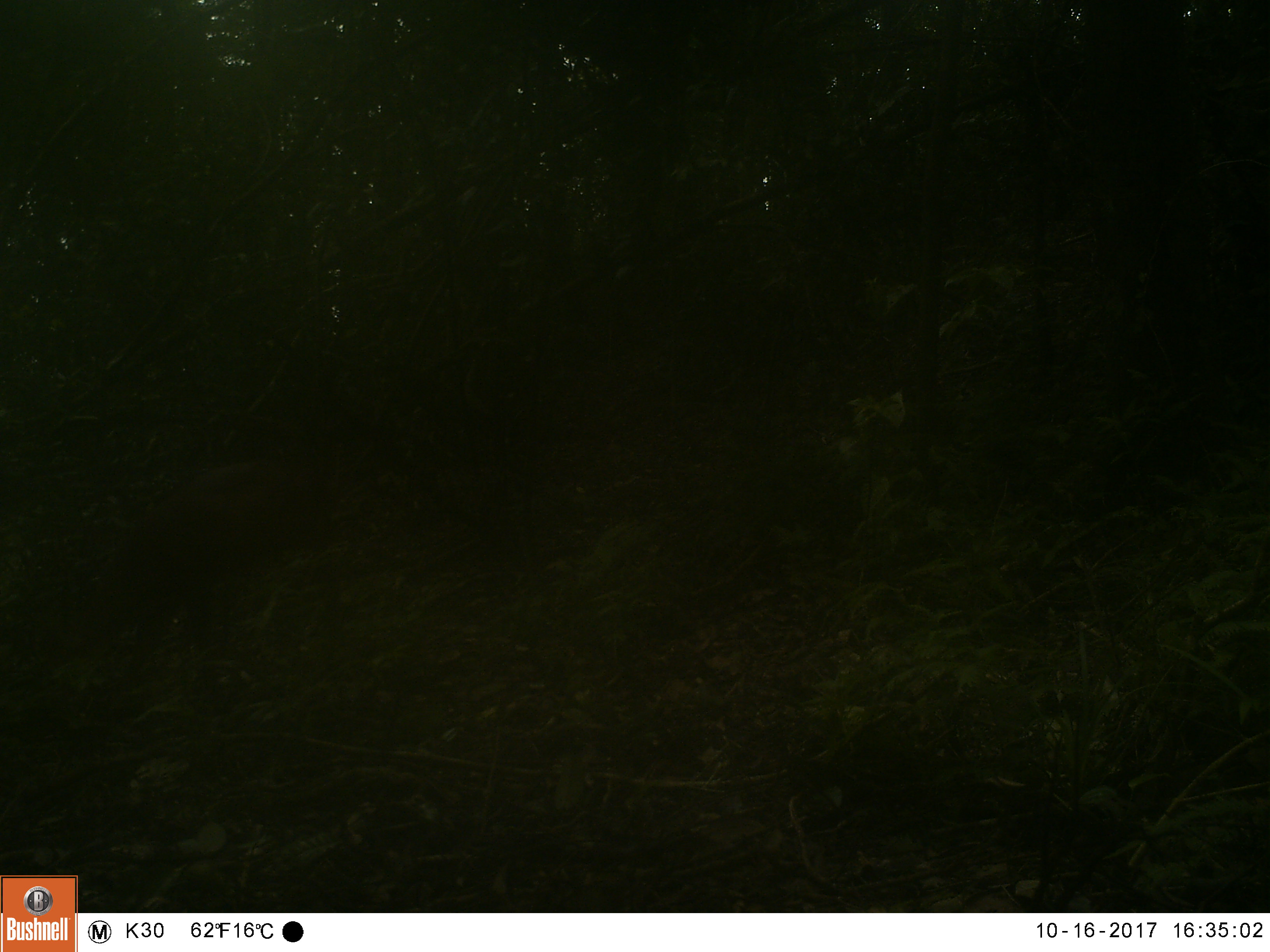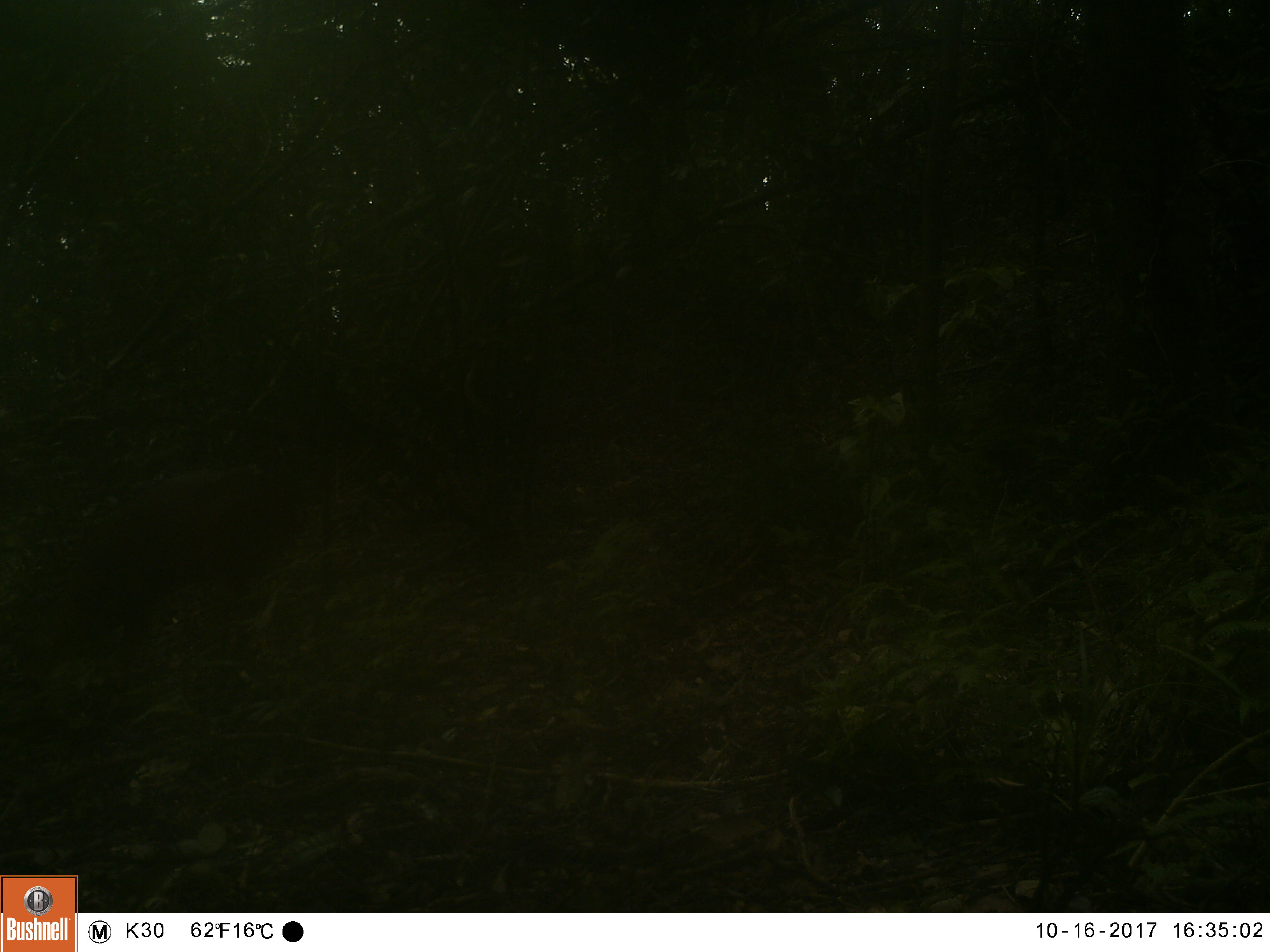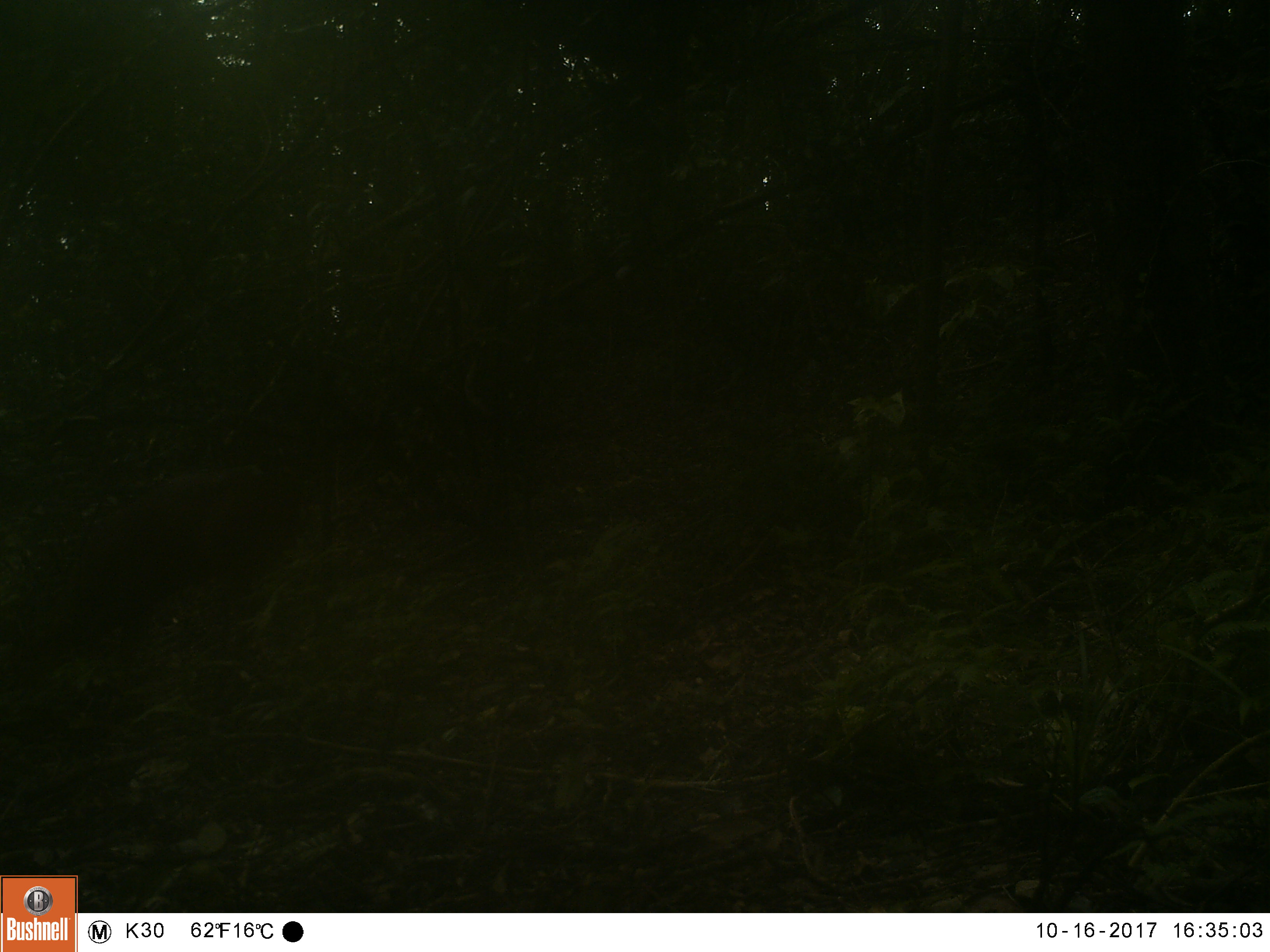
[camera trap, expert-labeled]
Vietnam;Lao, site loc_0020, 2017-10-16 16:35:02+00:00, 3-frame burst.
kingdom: Animalia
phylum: Chordata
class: Mammalia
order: Artiodactyla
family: Cervidae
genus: Muntiacus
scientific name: Muntiacus vuquangensis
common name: large-antlered muntjac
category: large antlered muntjac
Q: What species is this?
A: Large antlered muntjac (large-antlered muntjac) (Muntiacus vuquangensis).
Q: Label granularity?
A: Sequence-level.